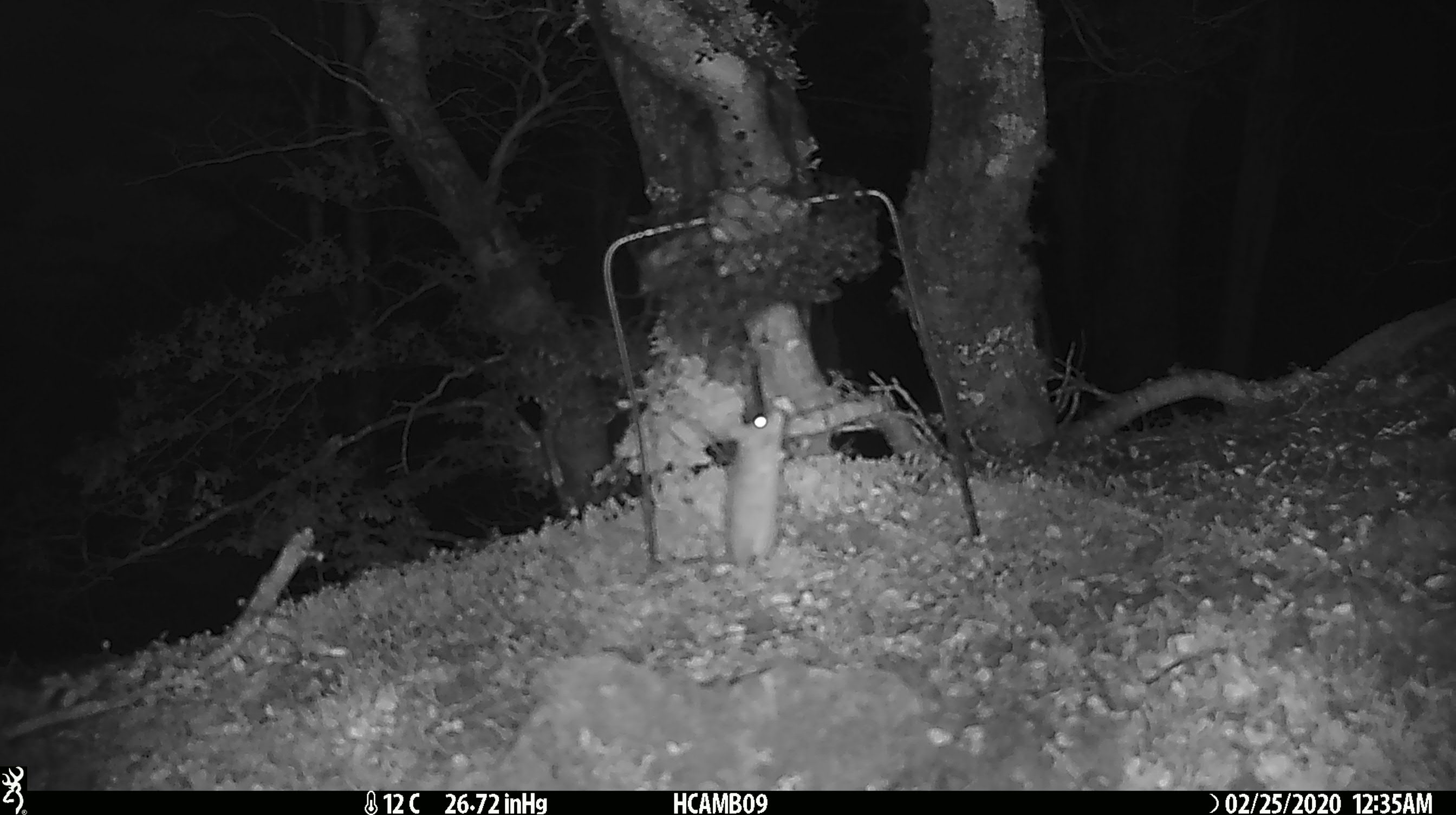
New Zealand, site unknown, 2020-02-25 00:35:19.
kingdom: Animalia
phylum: Chordata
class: Mammalia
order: Rodentia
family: Muridae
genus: Mus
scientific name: Mus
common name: mouse